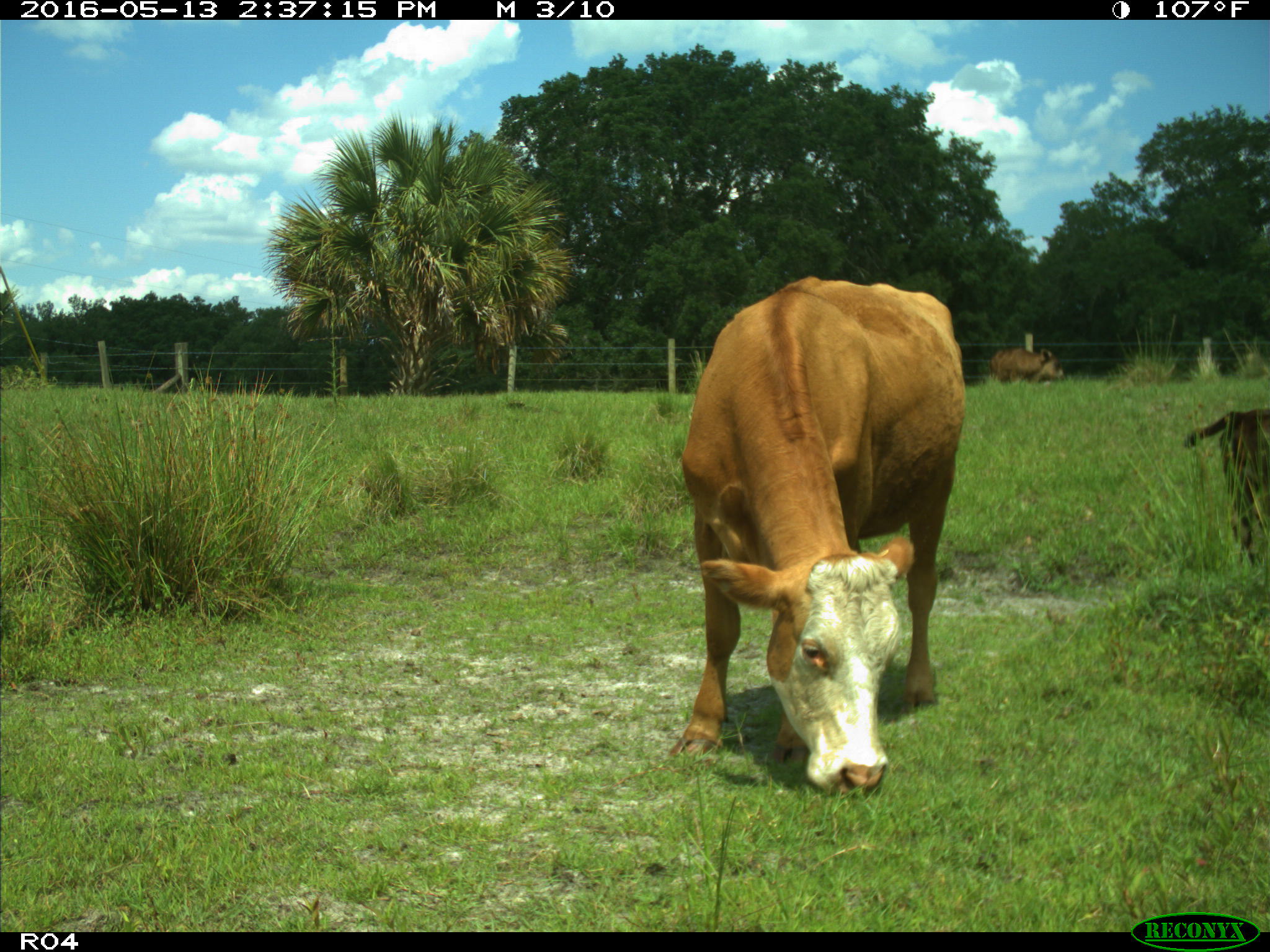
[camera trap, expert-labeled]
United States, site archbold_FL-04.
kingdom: Animalia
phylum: Chordata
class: Mammalia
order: Artiodactyla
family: Bovidae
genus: Bos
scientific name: Bos taurus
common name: domestic cow